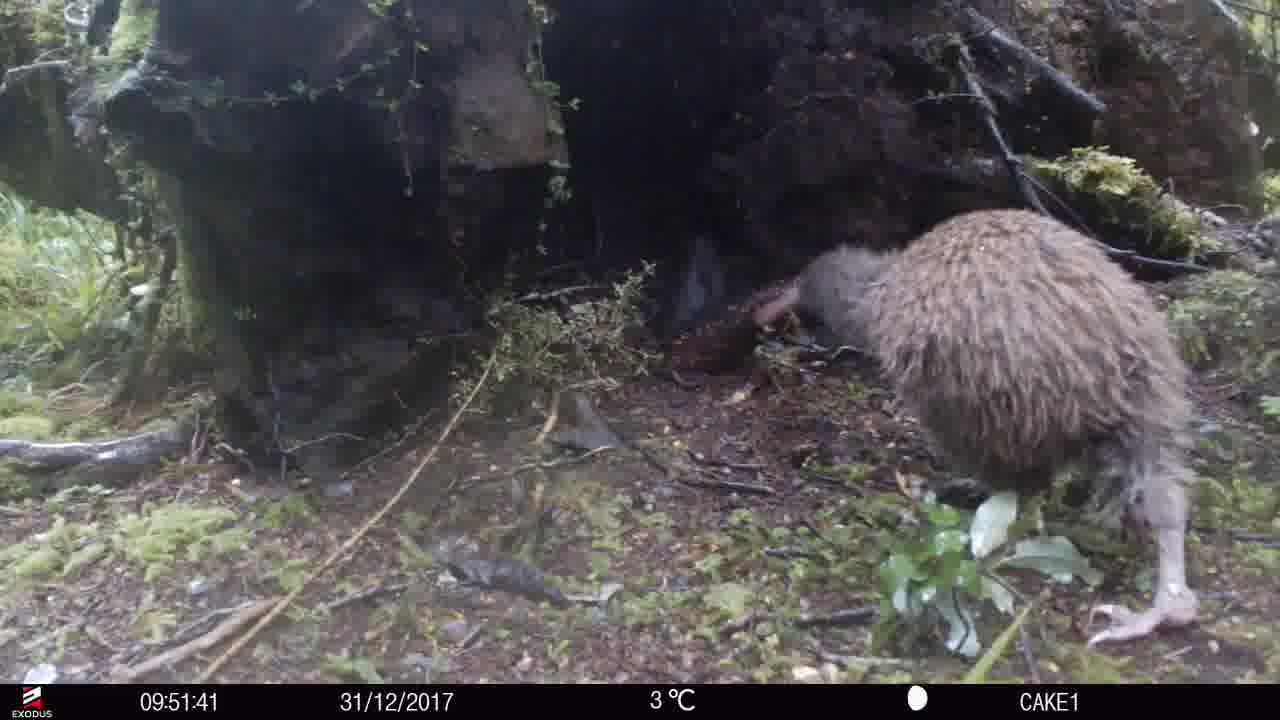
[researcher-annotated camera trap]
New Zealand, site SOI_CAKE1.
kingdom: Animalia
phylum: Chordata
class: Aves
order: Apterygiformes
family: Apterygidae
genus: Apteryx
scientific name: Apteryx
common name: kiwi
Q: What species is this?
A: Kiwi (Apteryx).